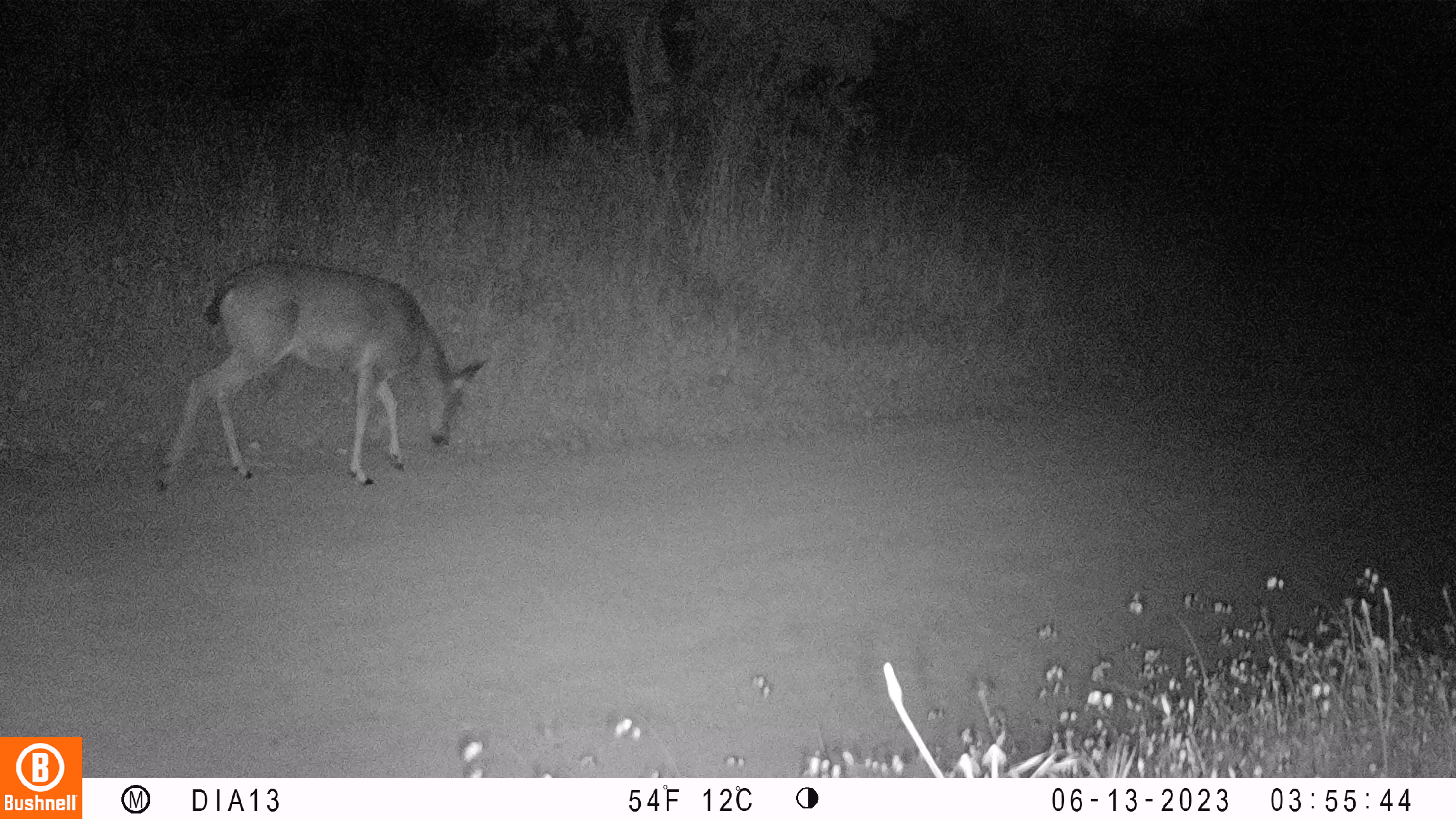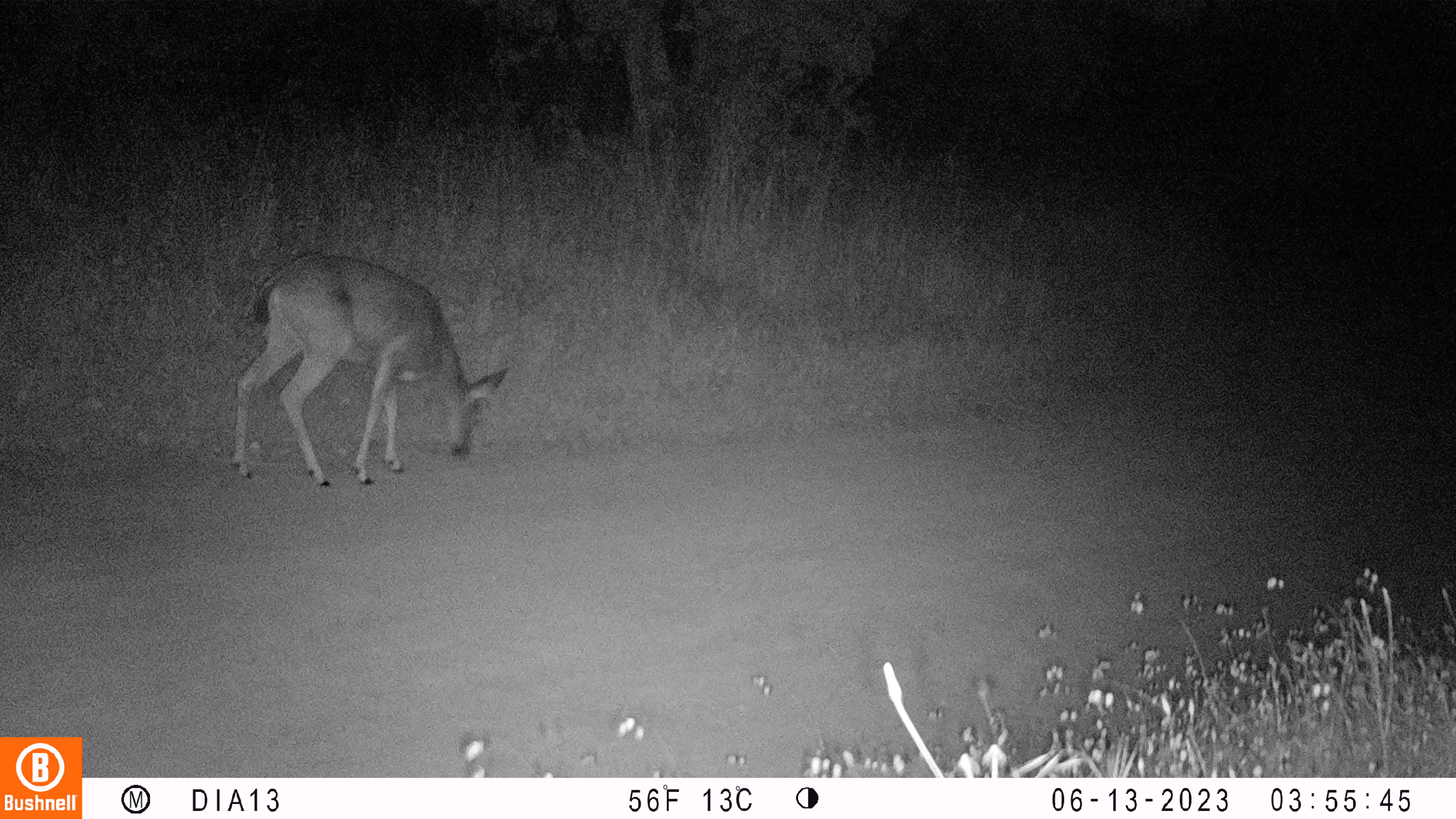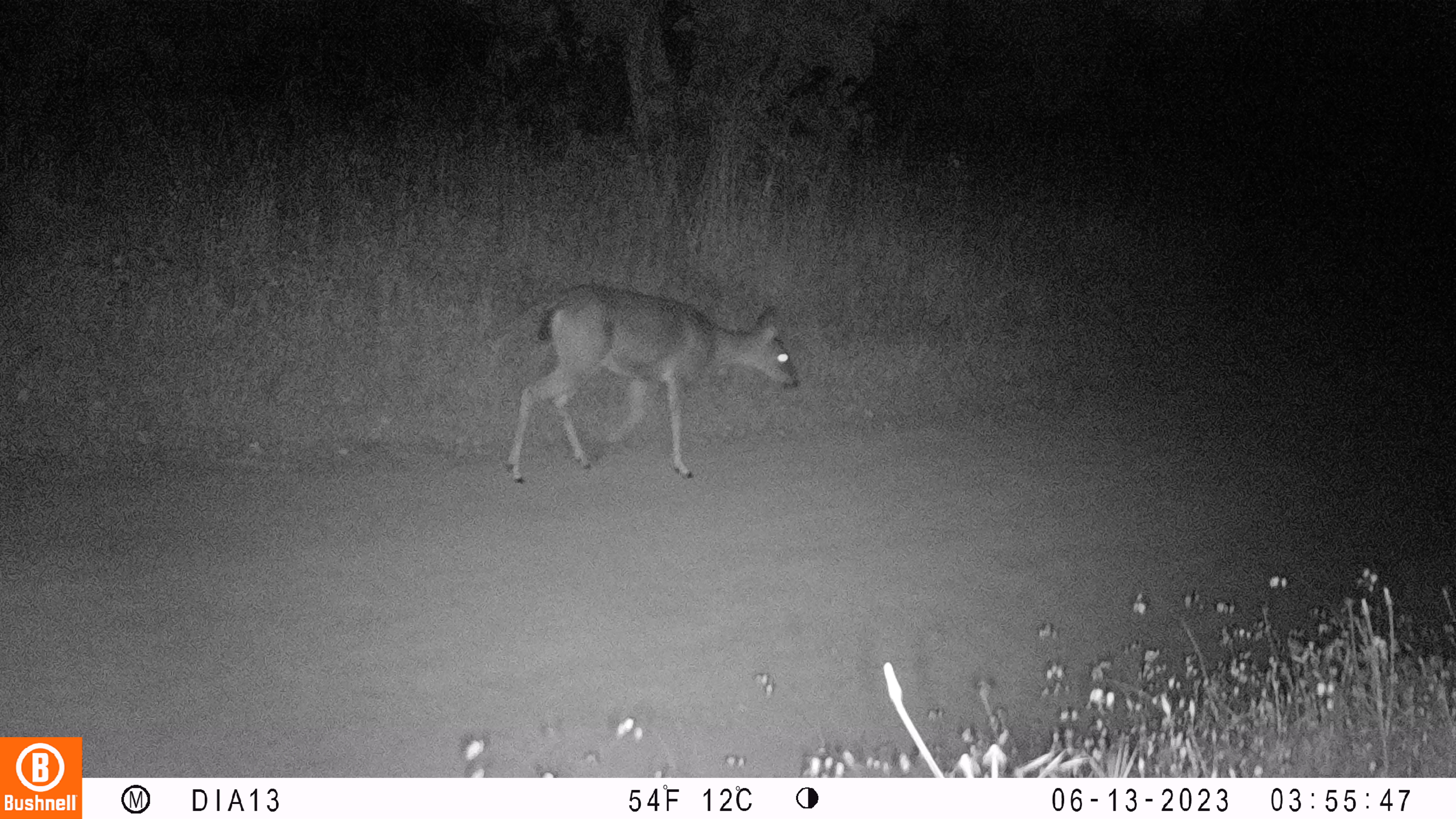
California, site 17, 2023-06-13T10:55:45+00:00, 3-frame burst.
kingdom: Animalia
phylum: Chordata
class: Mammalia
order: Artiodactyla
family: Cervidae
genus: Odocoileus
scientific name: Odocoileus hemionus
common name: mule deer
Mule deer (Odocoileus hemionus).